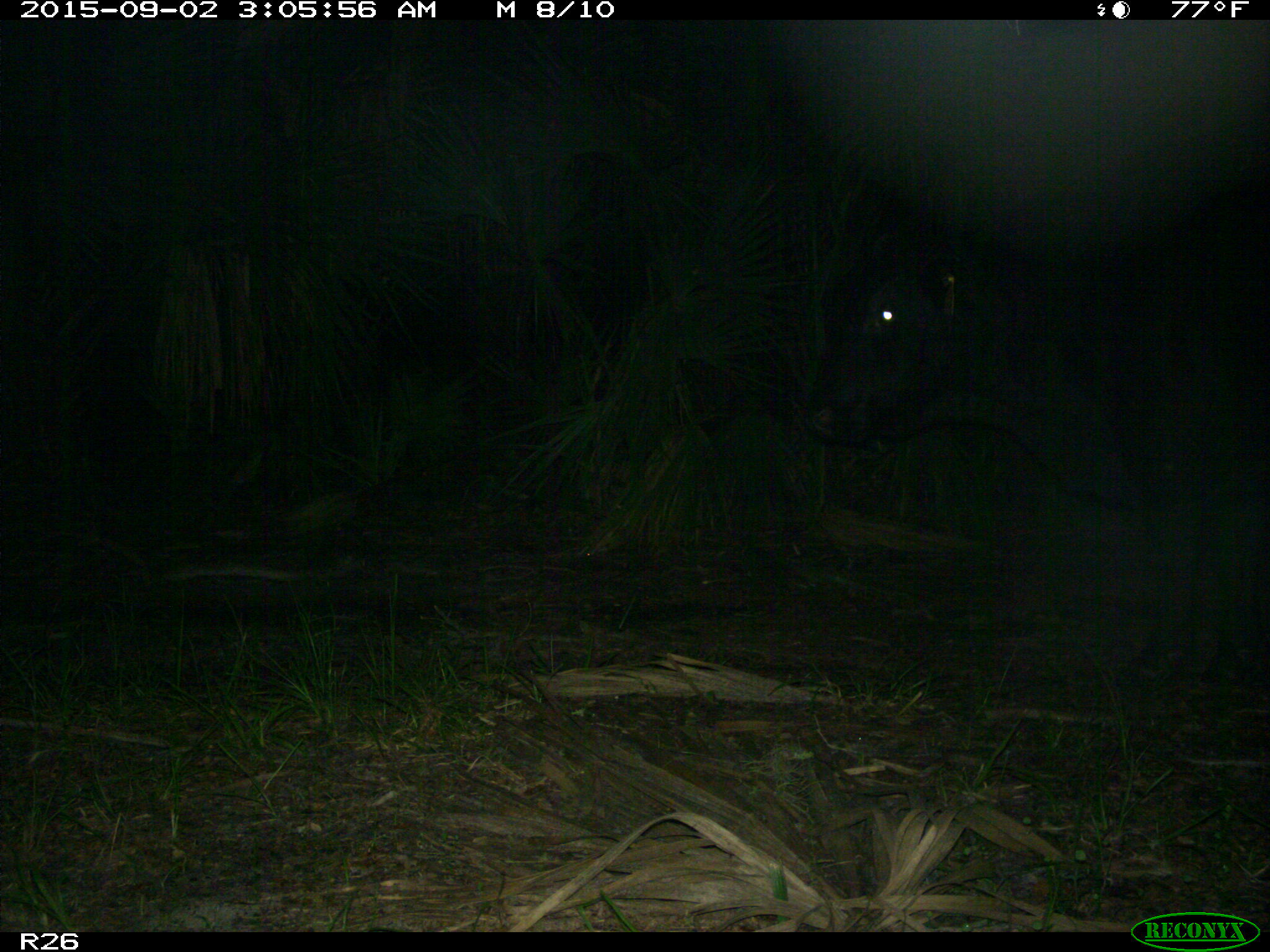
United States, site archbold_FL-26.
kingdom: Animalia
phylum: Chordata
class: Mammalia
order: Artiodactyla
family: Bovidae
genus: Bos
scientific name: Bos taurus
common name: domestic cow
Bos taurus (domestic cow).